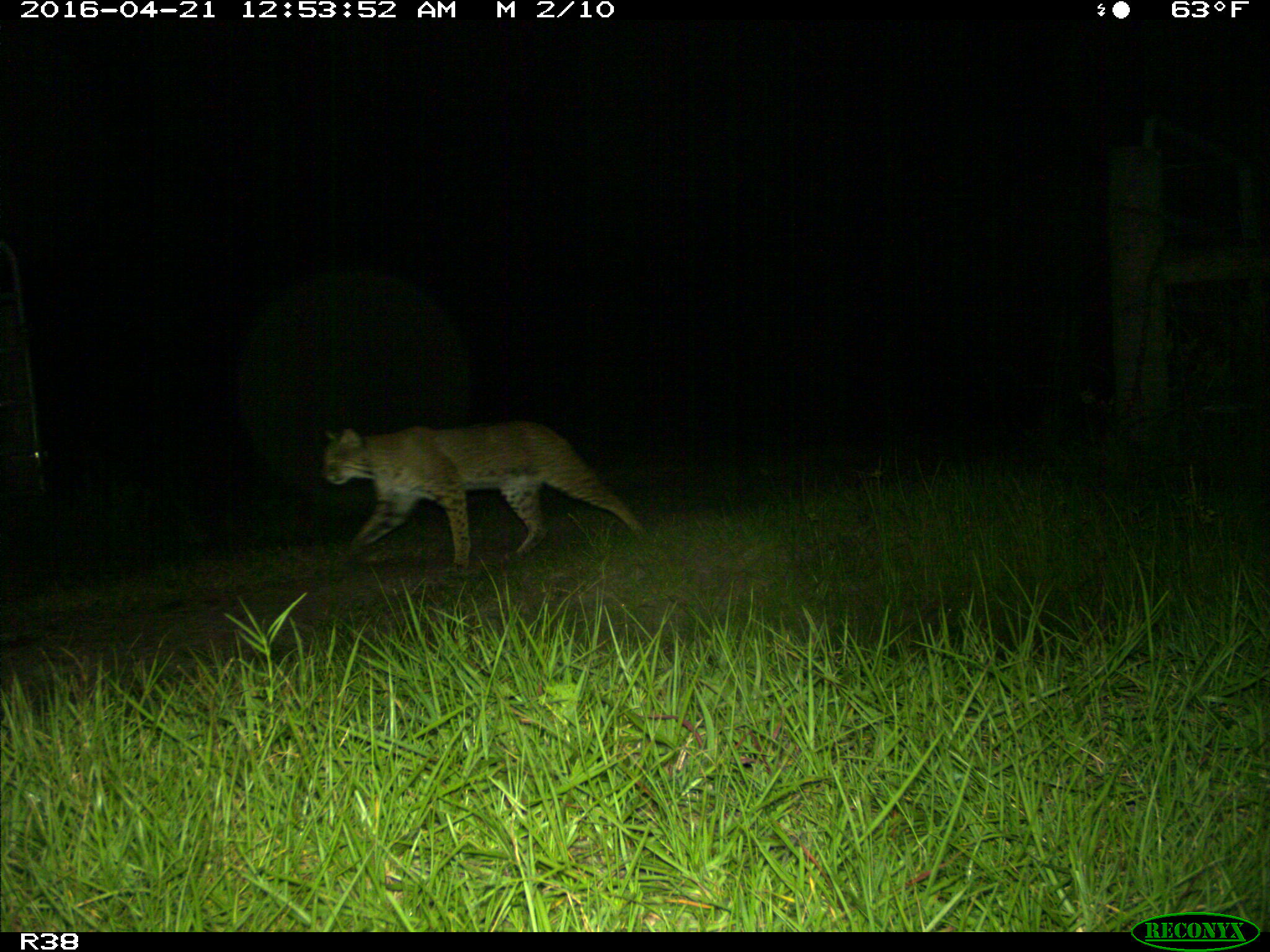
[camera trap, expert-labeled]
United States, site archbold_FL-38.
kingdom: Animalia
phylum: Chordata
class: Mammalia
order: Carnivora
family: Felidae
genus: Lynx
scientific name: Lynx rufus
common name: bobcat